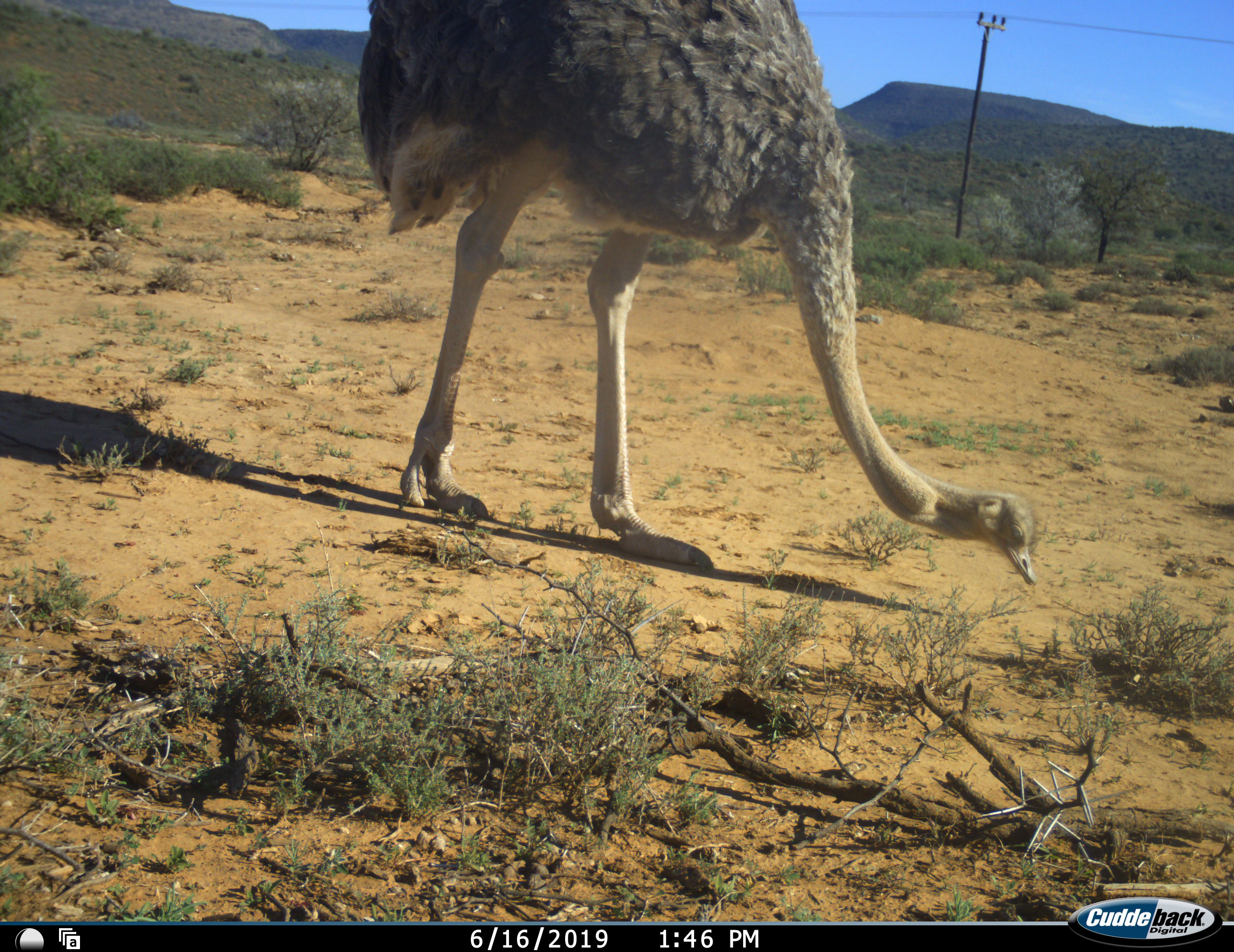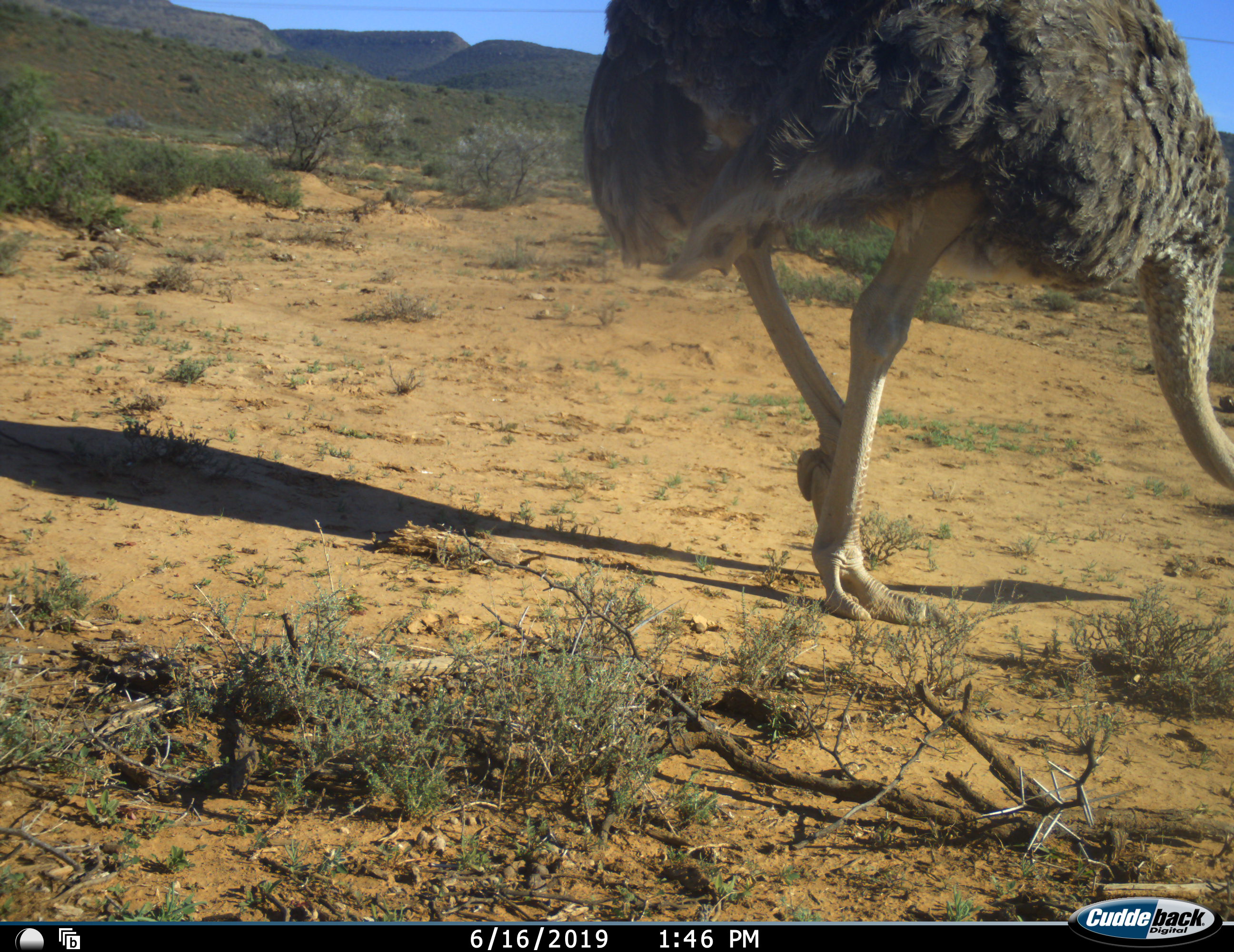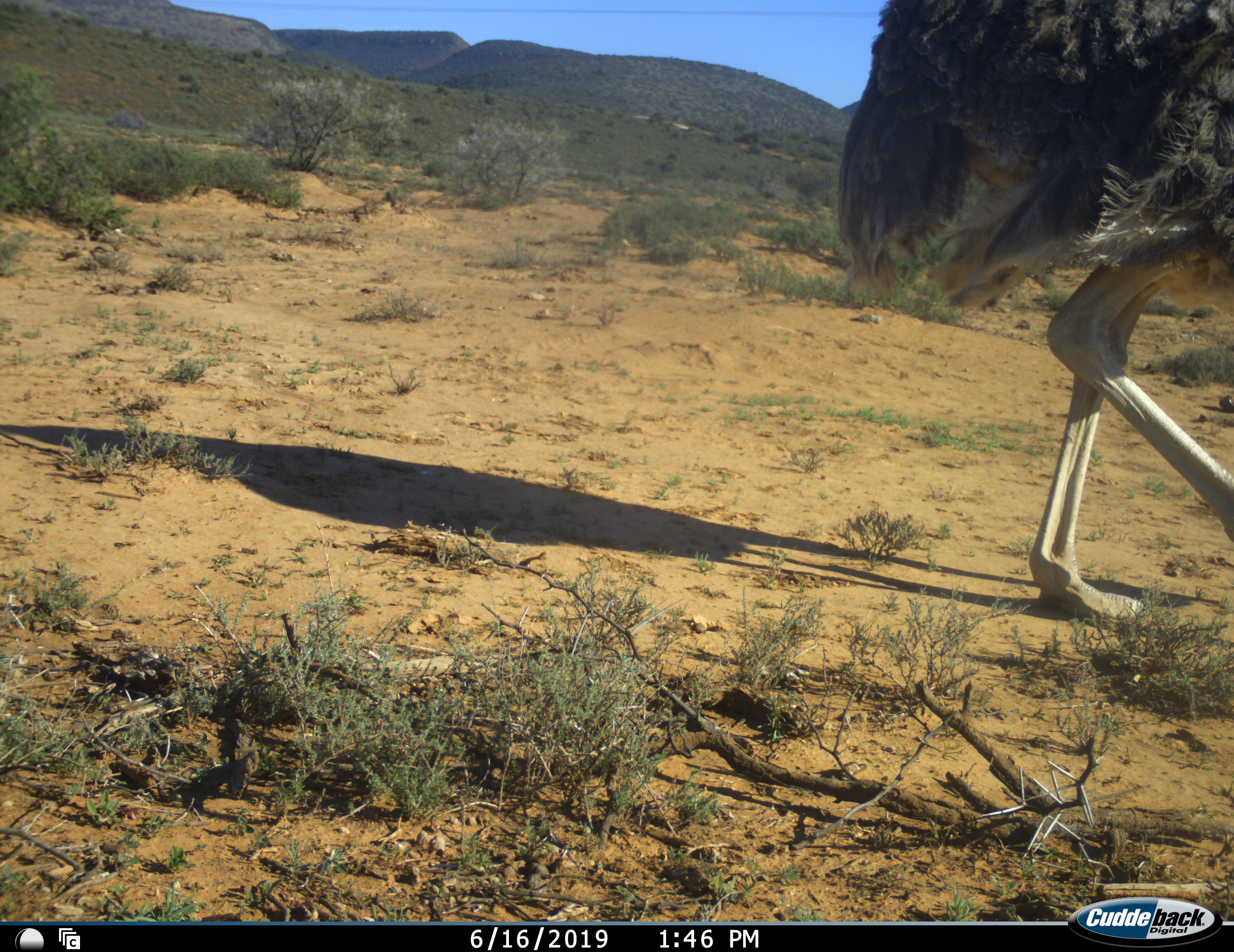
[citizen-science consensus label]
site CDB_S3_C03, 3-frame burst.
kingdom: Animalia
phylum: Chordata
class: Aves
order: Struthioniformes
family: Struthionidae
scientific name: Struthionidae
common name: ostrich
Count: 1.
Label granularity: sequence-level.